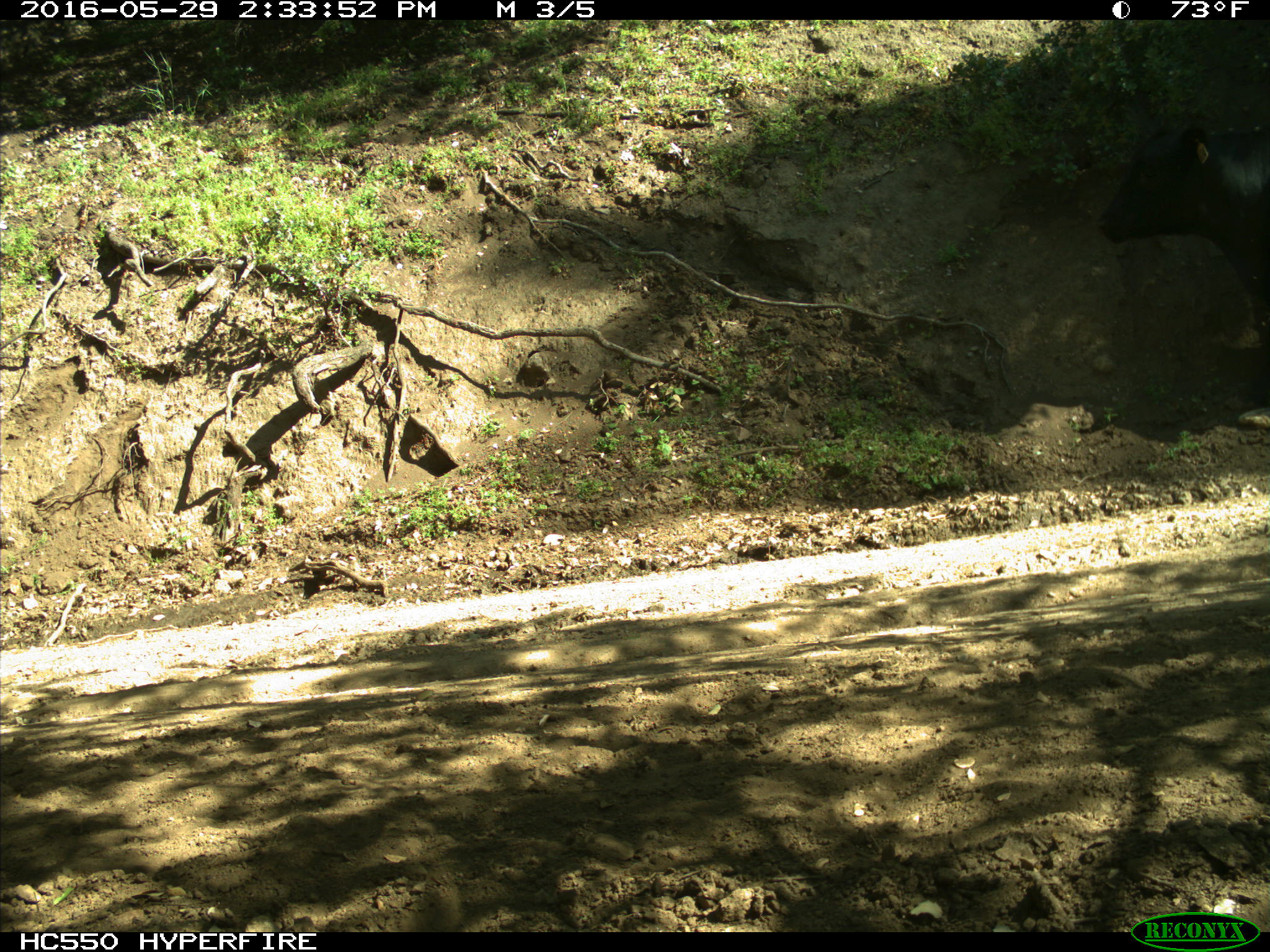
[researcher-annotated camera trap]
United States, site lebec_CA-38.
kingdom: Animalia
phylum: Chordata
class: Mammalia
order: Artiodactyla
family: Bovidae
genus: Bos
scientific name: Bos taurus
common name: domestic cow